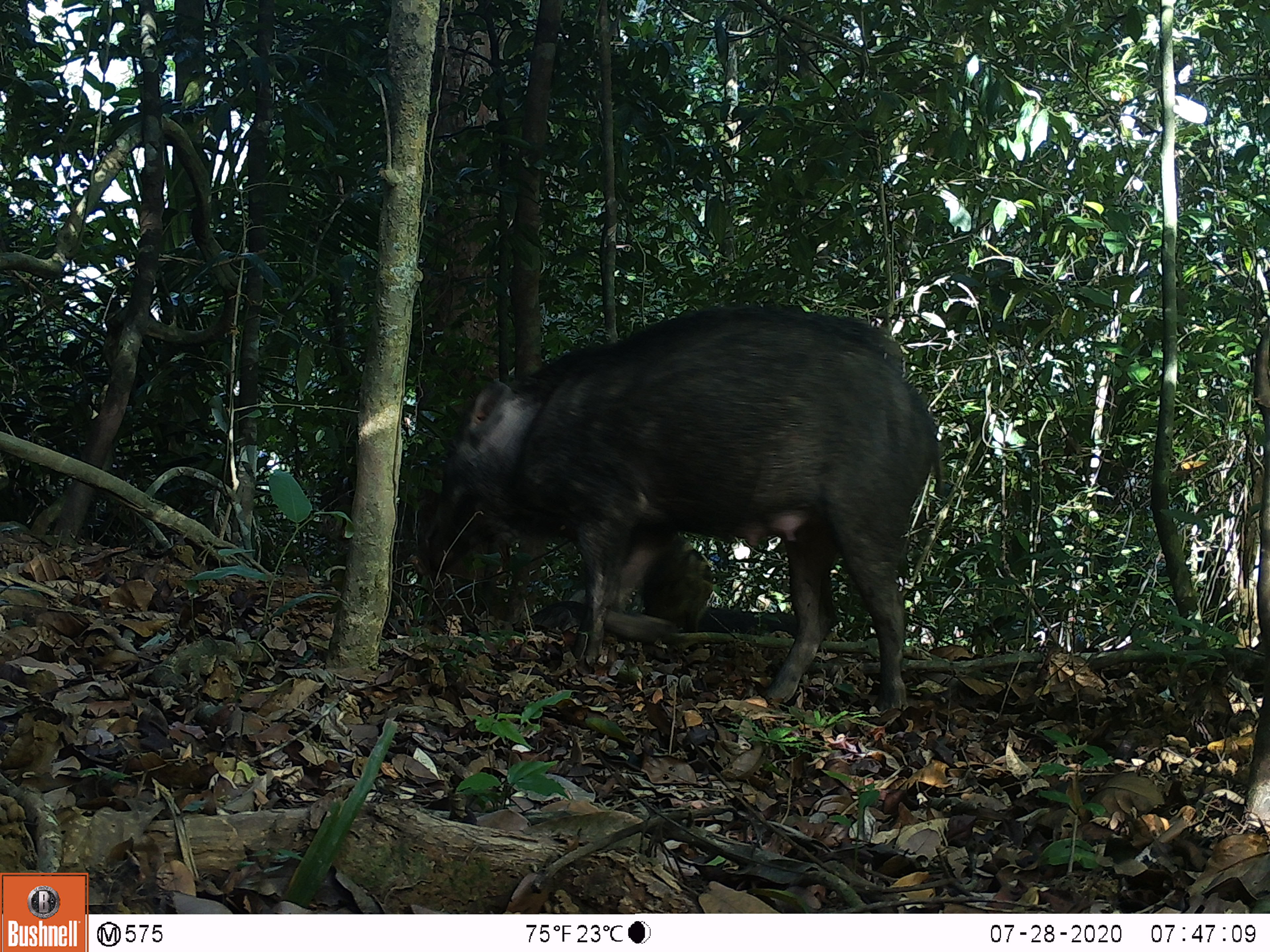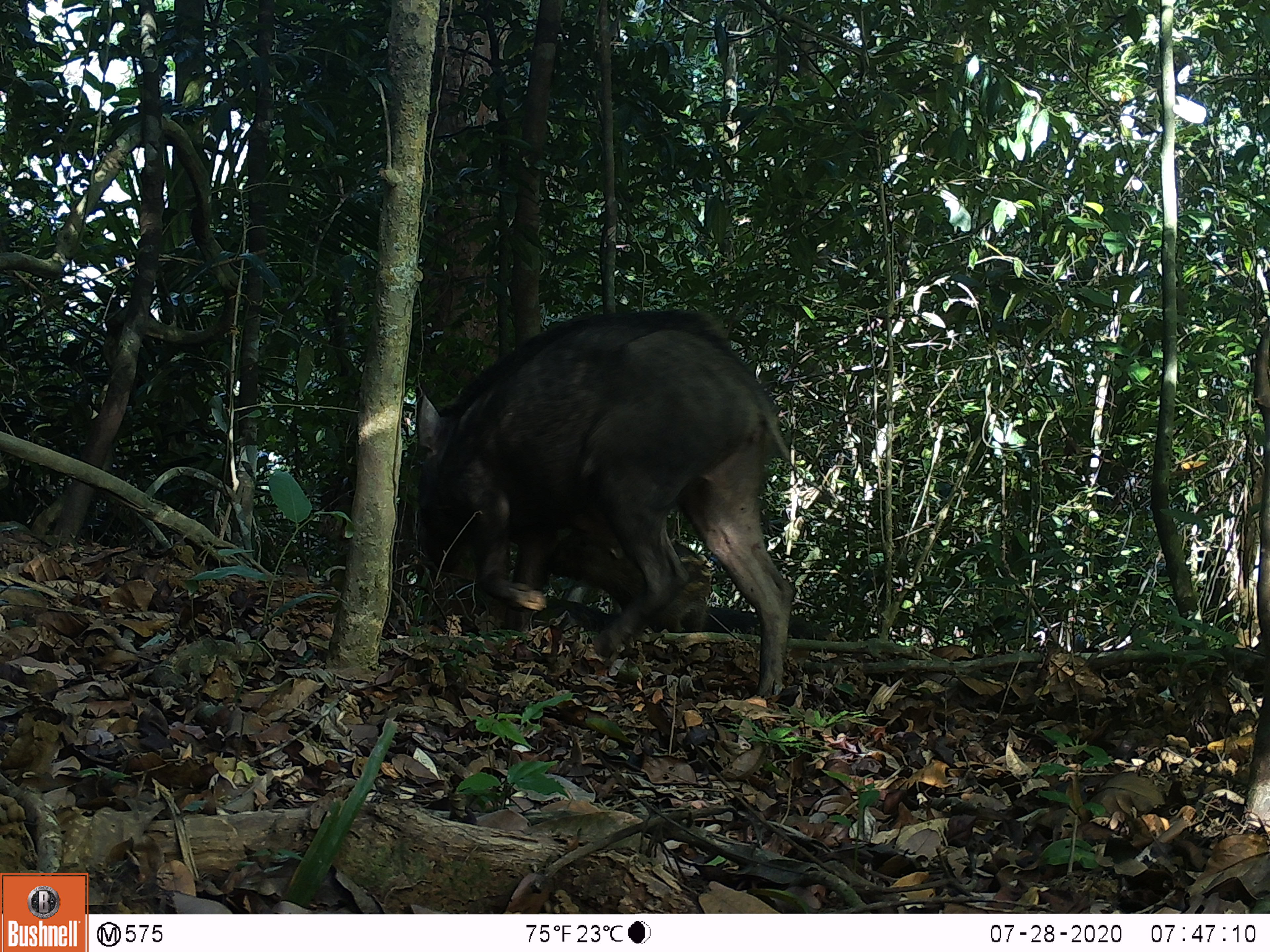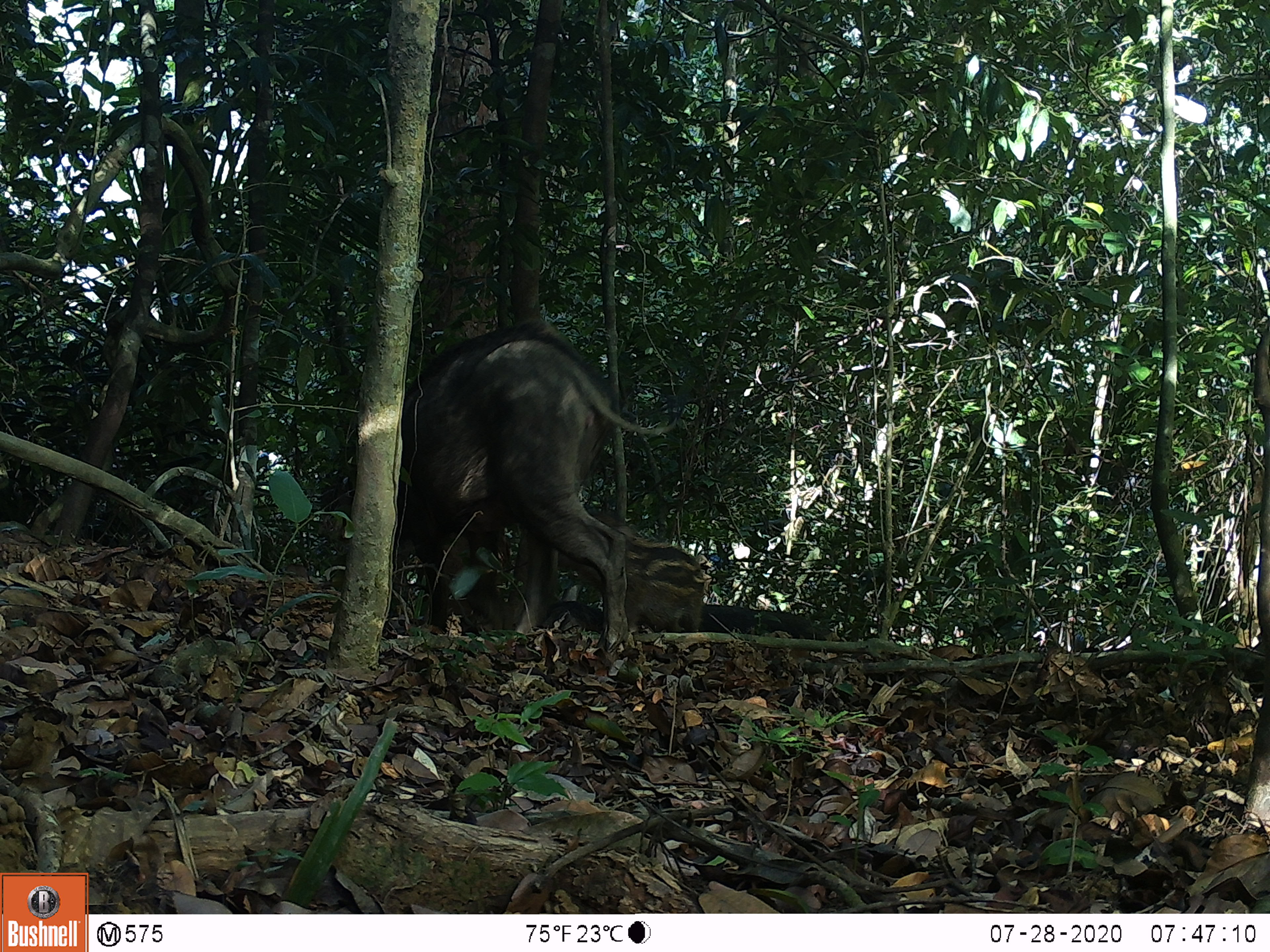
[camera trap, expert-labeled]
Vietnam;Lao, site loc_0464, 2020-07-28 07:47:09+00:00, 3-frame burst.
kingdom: Animalia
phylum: Chordata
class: Mammalia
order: Artiodactyla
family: Suidae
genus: Sus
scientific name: Sus scrofa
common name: eurasian wild pig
Eurasian wild pig (Sus scrofa). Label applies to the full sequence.